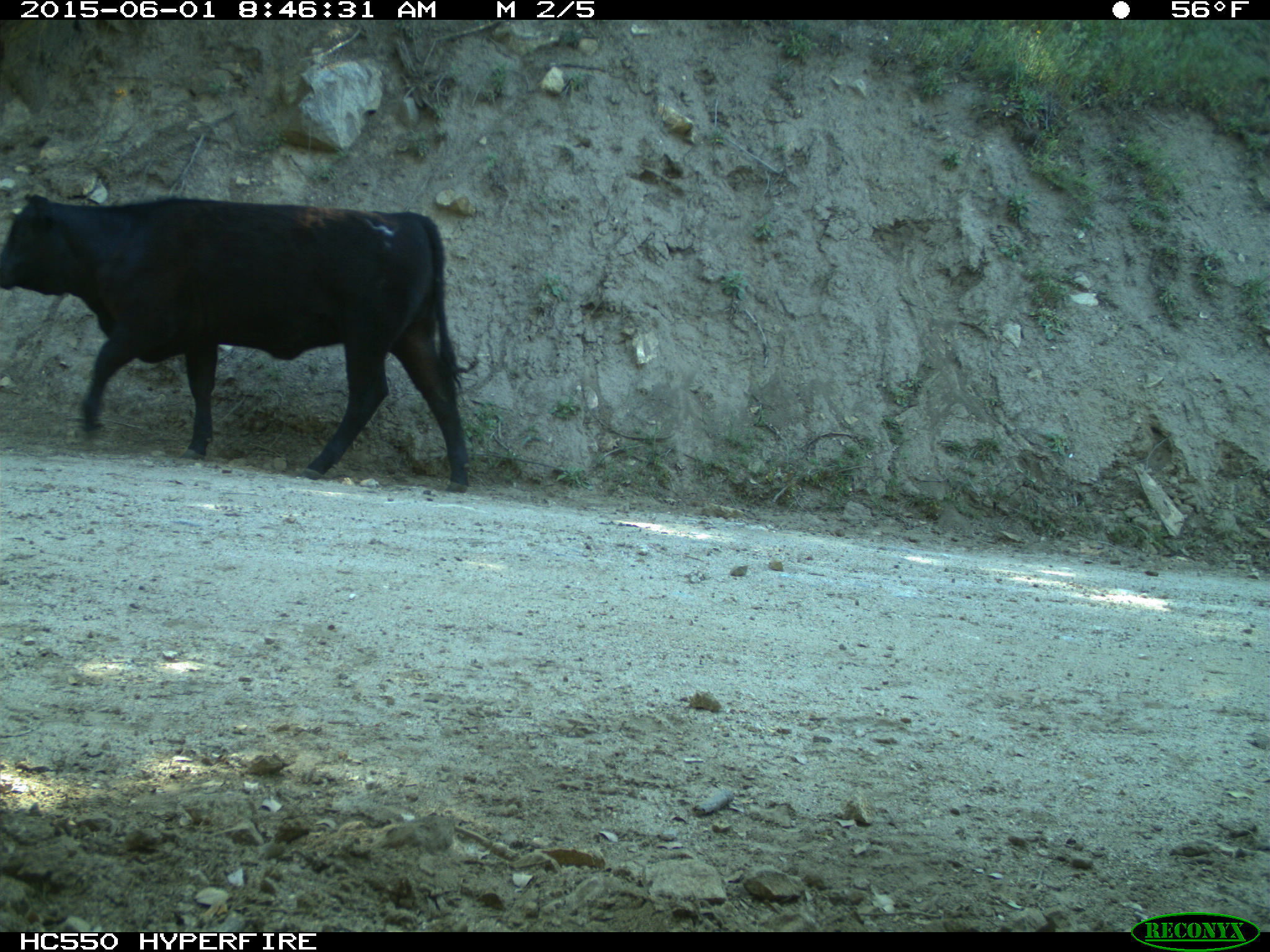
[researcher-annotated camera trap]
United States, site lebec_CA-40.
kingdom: Animalia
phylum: Chordata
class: Mammalia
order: Artiodactyla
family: Bovidae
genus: Bos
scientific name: Bos taurus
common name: domestic cow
Bos taurus (domestic cow).